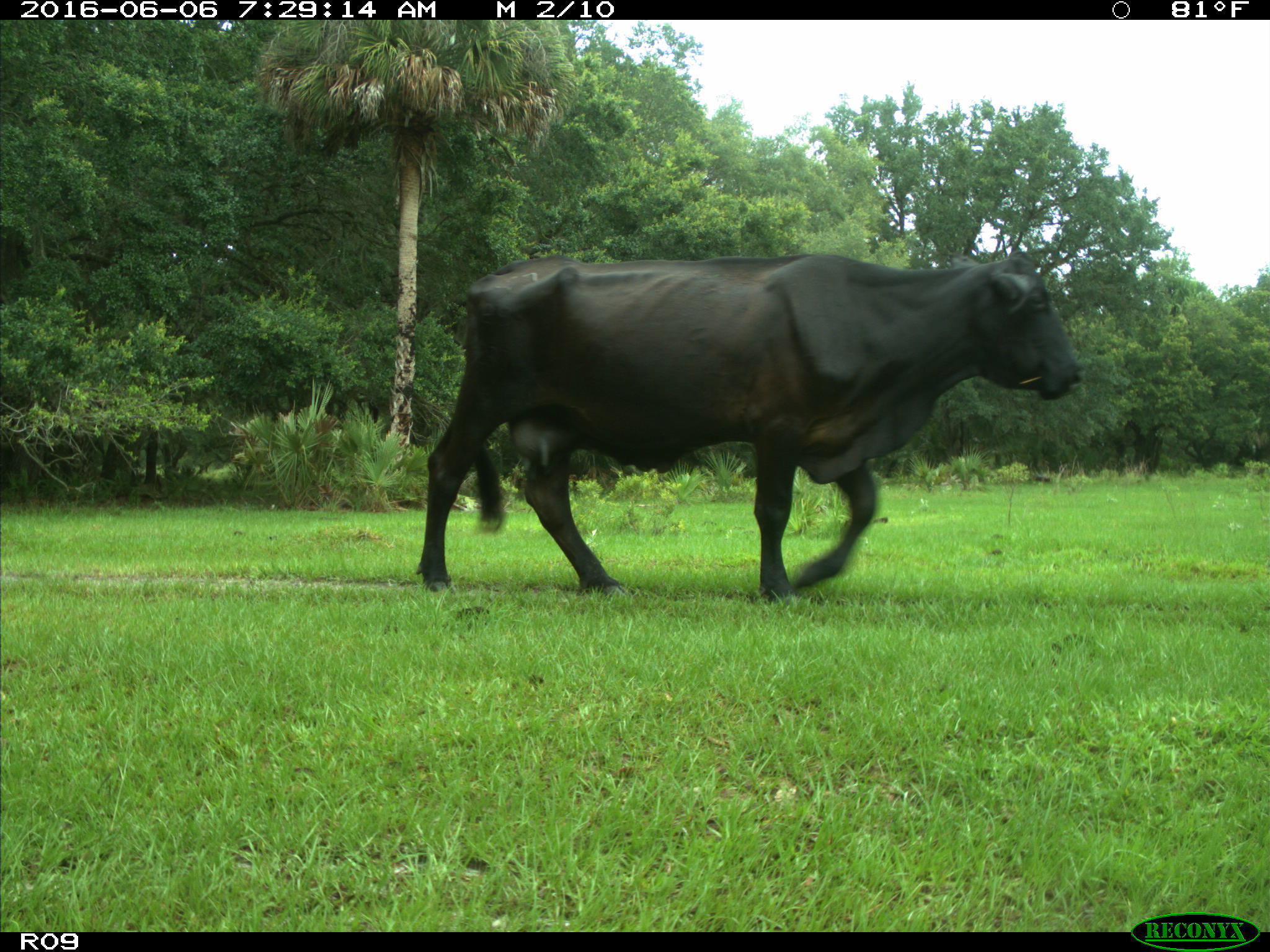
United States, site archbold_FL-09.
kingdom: Animalia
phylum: Chordata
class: Mammalia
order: Artiodactyla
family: Bovidae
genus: Bos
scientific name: Bos taurus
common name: domestic cow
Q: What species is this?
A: Bos taurus (domestic cow).